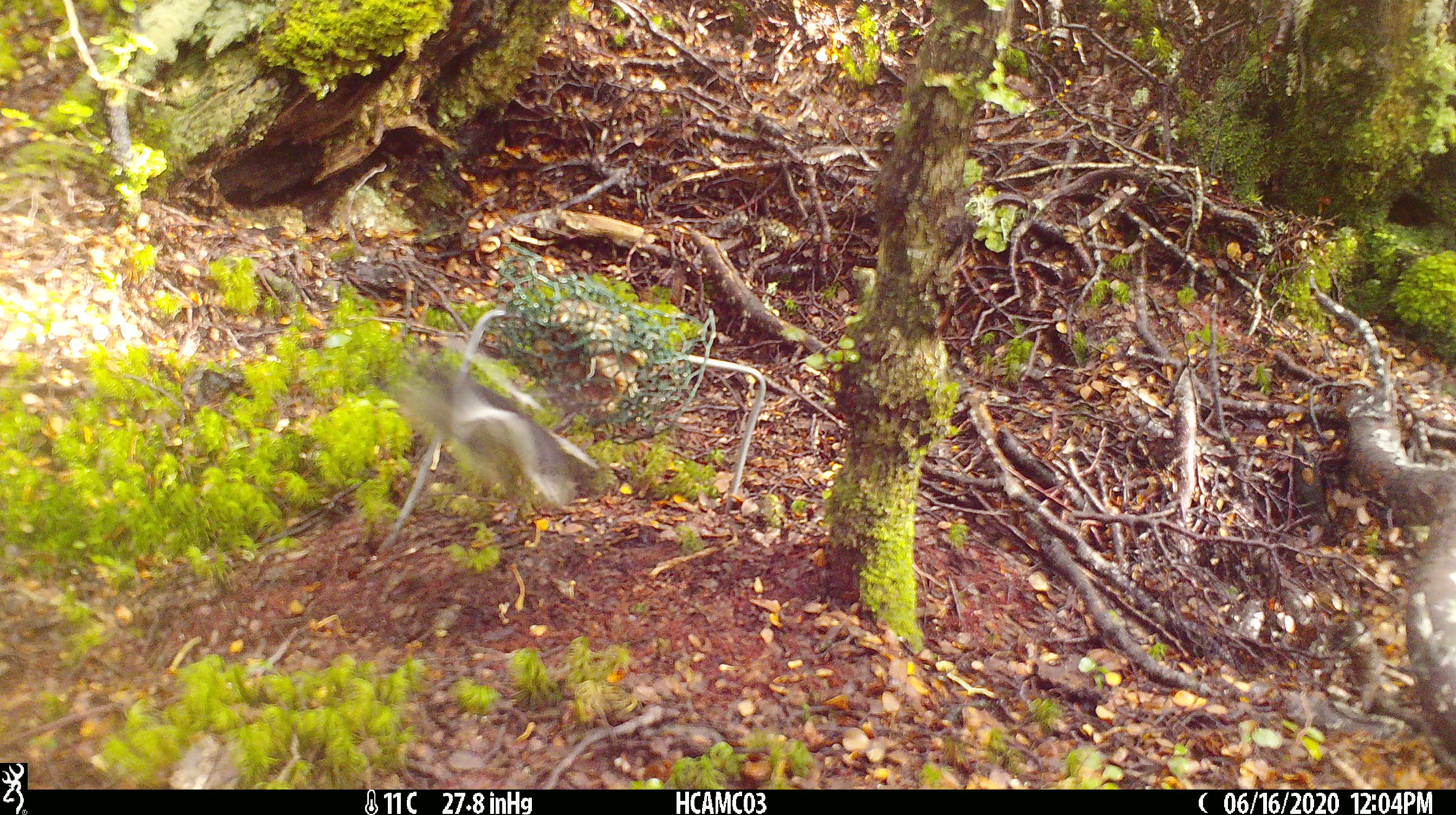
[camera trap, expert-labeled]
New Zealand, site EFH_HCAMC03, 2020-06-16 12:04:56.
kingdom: Animalia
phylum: Chordata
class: Aves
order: Passeriformes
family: Petroicidae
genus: Petroica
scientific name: Petroica australis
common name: new zealand robin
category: robin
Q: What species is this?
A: Robin (new zealand robin) (Petroica australis).